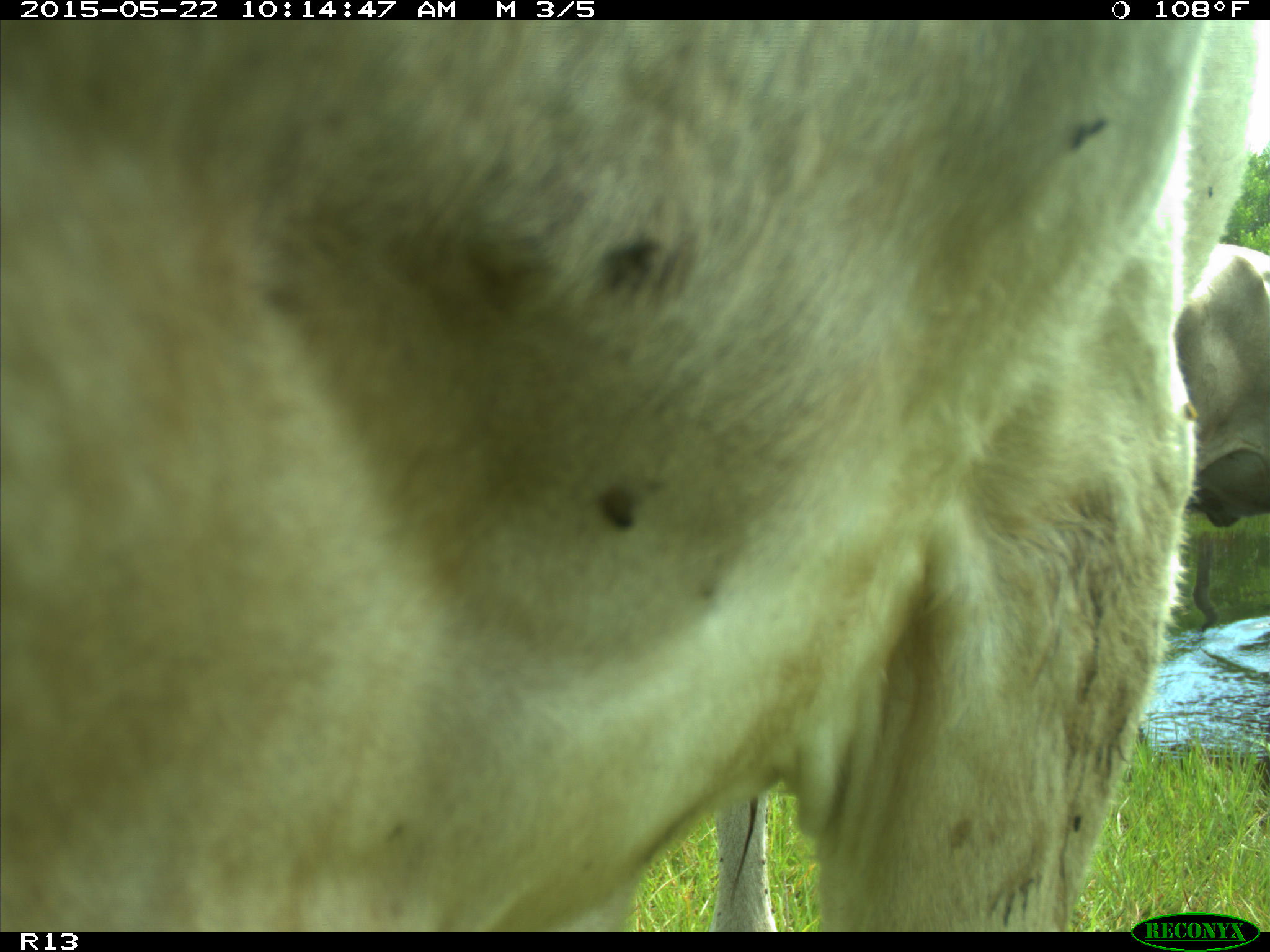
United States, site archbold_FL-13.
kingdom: Animalia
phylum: Chordata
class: Mammalia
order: Artiodactyla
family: Bovidae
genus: Bos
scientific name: Bos taurus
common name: domestic cow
Bos taurus (domestic cow).